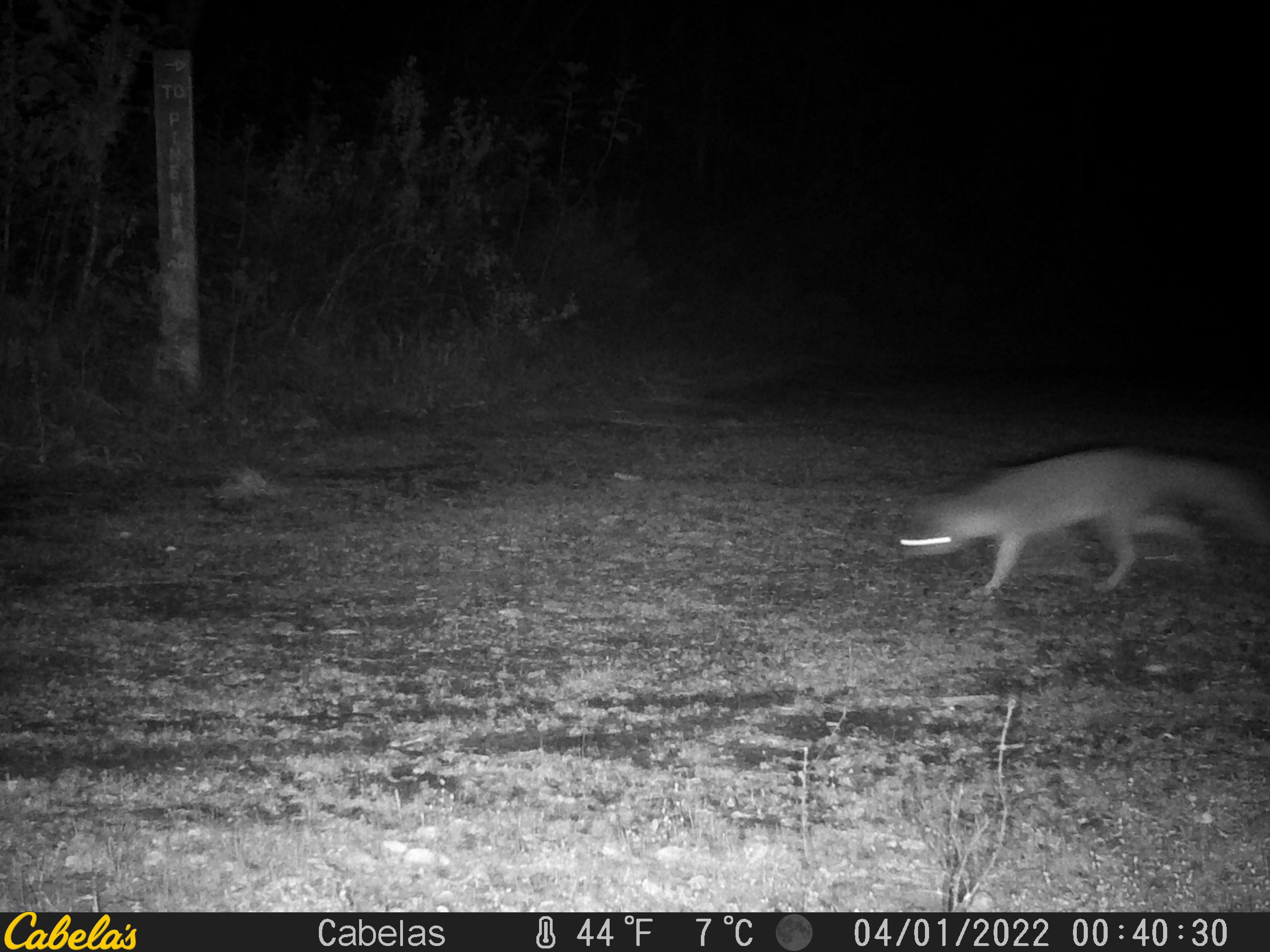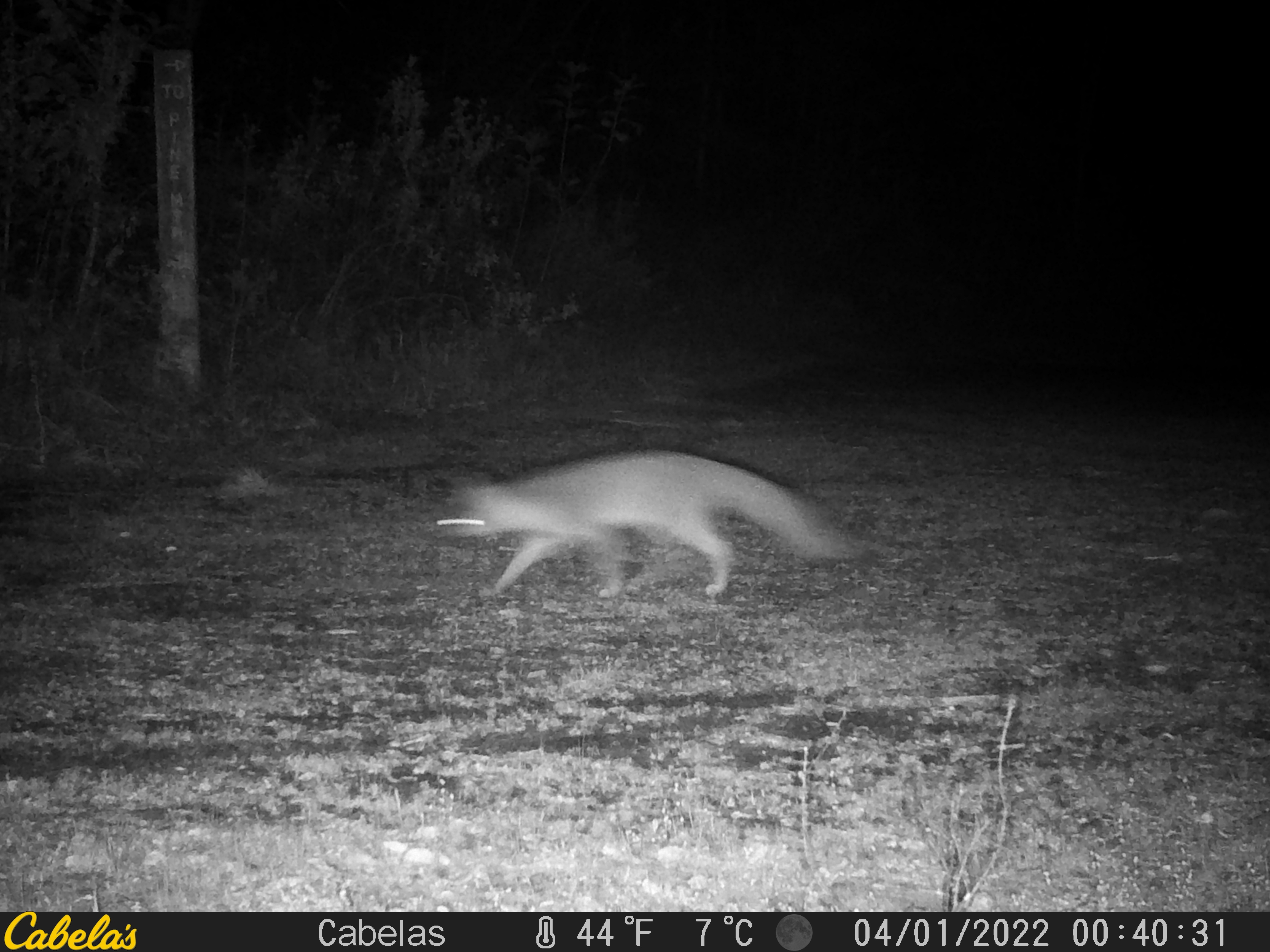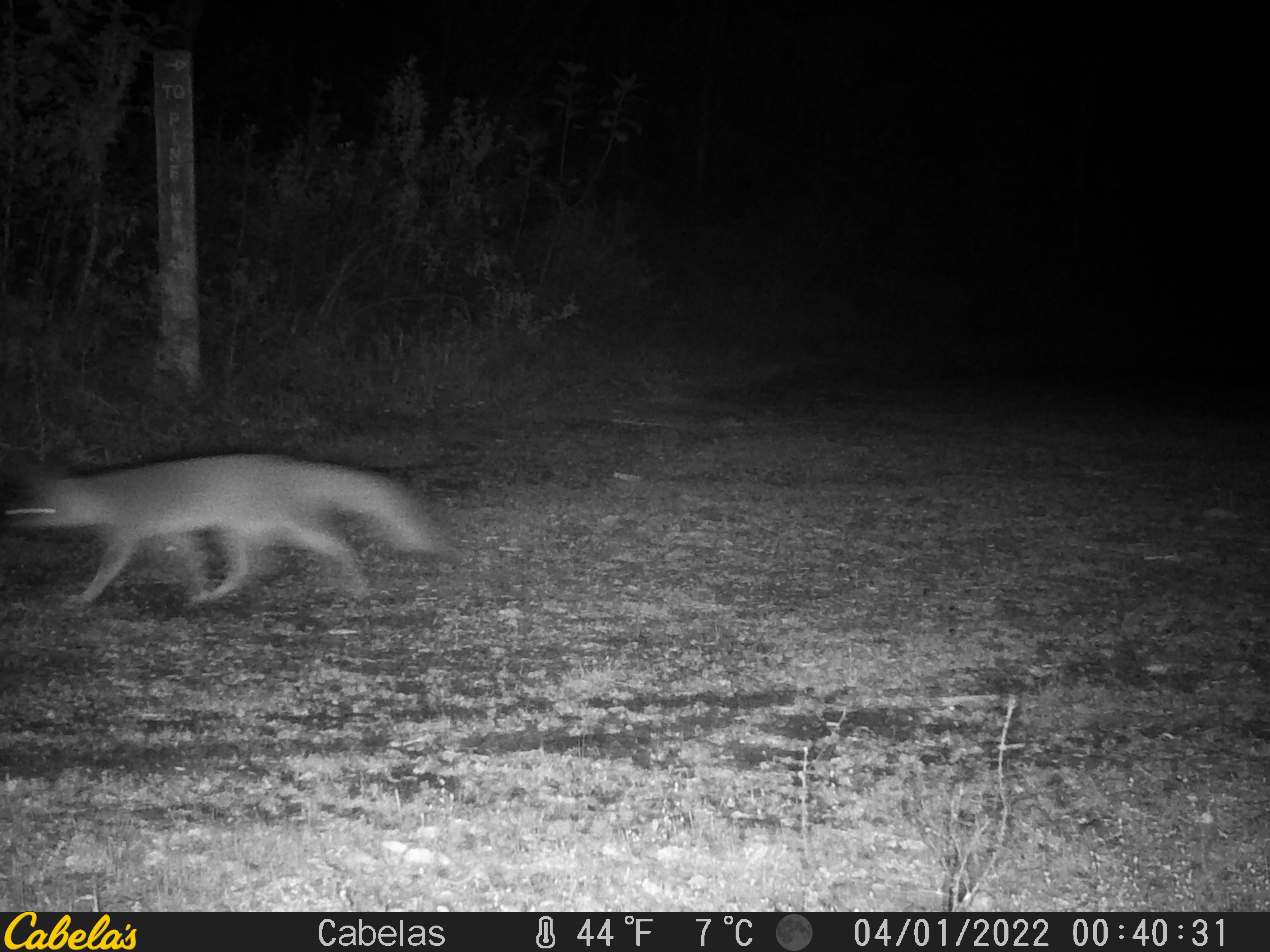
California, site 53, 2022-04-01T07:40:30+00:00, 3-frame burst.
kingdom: Animalia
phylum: Chordata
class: Mammalia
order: Carnivora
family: Canidae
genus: Urocyon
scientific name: Urocyon cinereoargenteus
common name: gray fox